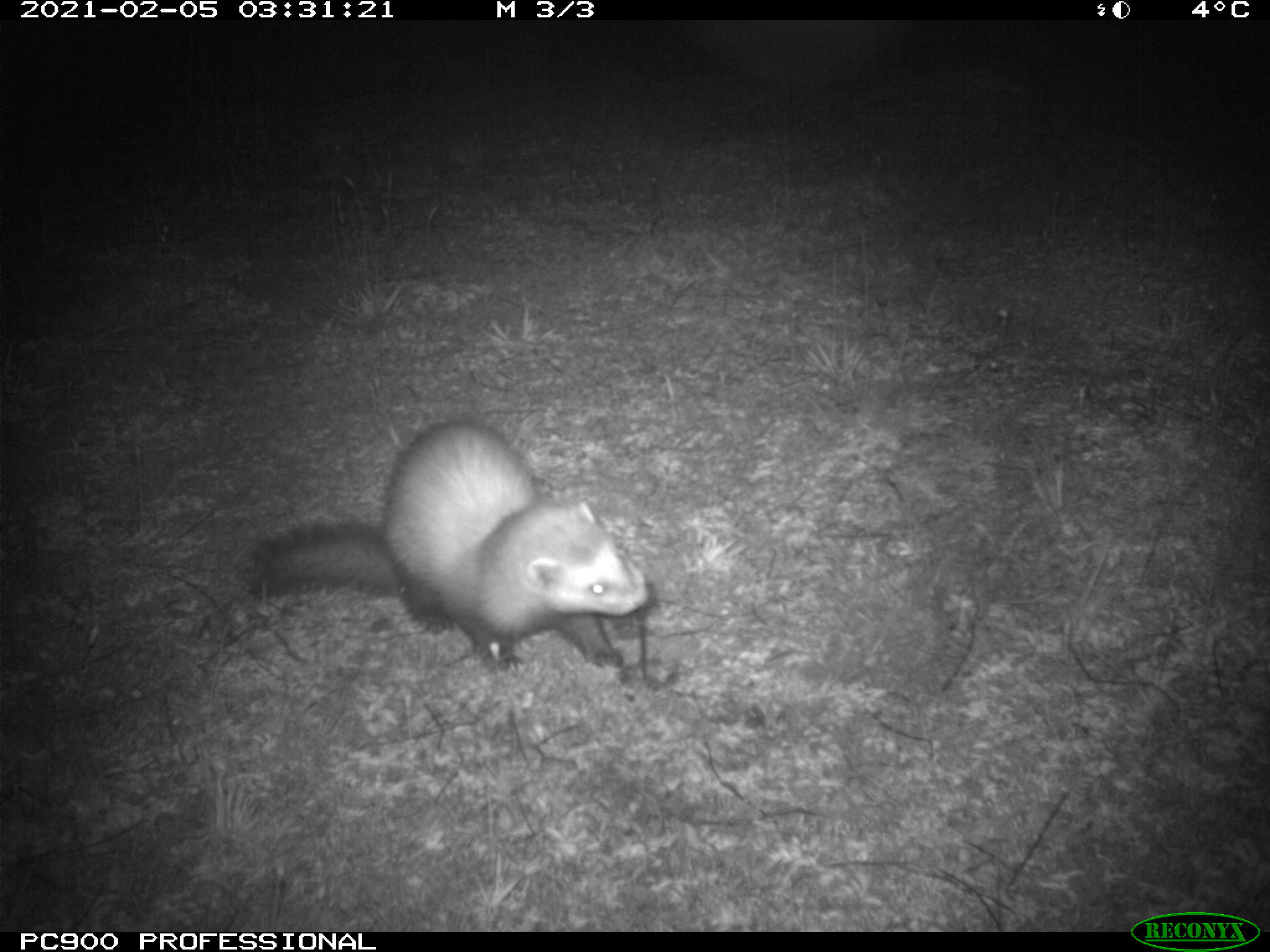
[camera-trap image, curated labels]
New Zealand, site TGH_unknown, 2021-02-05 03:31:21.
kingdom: Animalia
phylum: Chordata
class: Mammalia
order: Carnivora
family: Mustelidae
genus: Mustela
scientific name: Mustela furo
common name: ferret